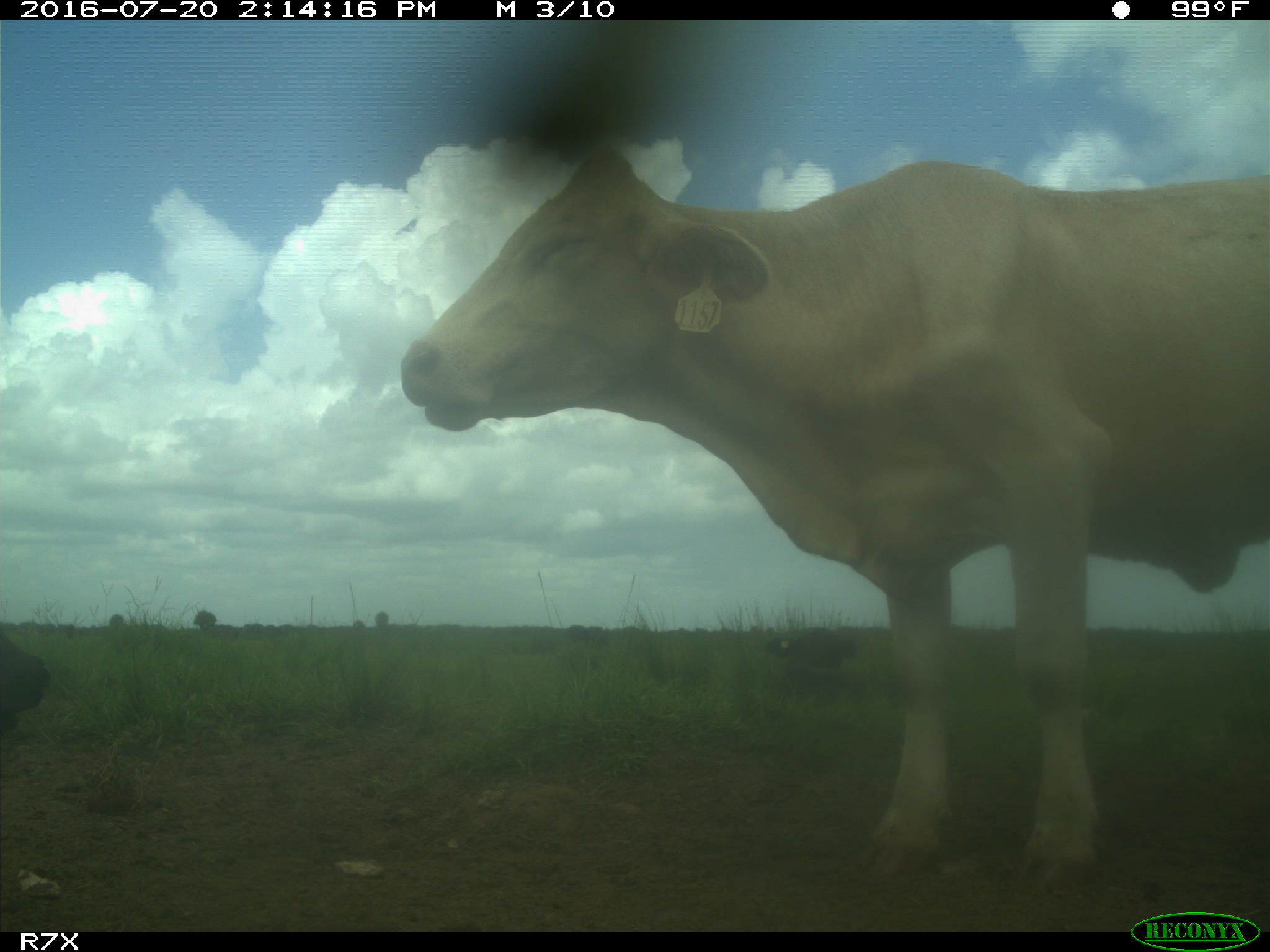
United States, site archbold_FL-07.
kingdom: Animalia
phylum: Chordata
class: Mammalia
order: Artiodactyla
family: Bovidae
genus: Bos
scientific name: Bos taurus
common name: domestic cow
Bos taurus (domestic cow).